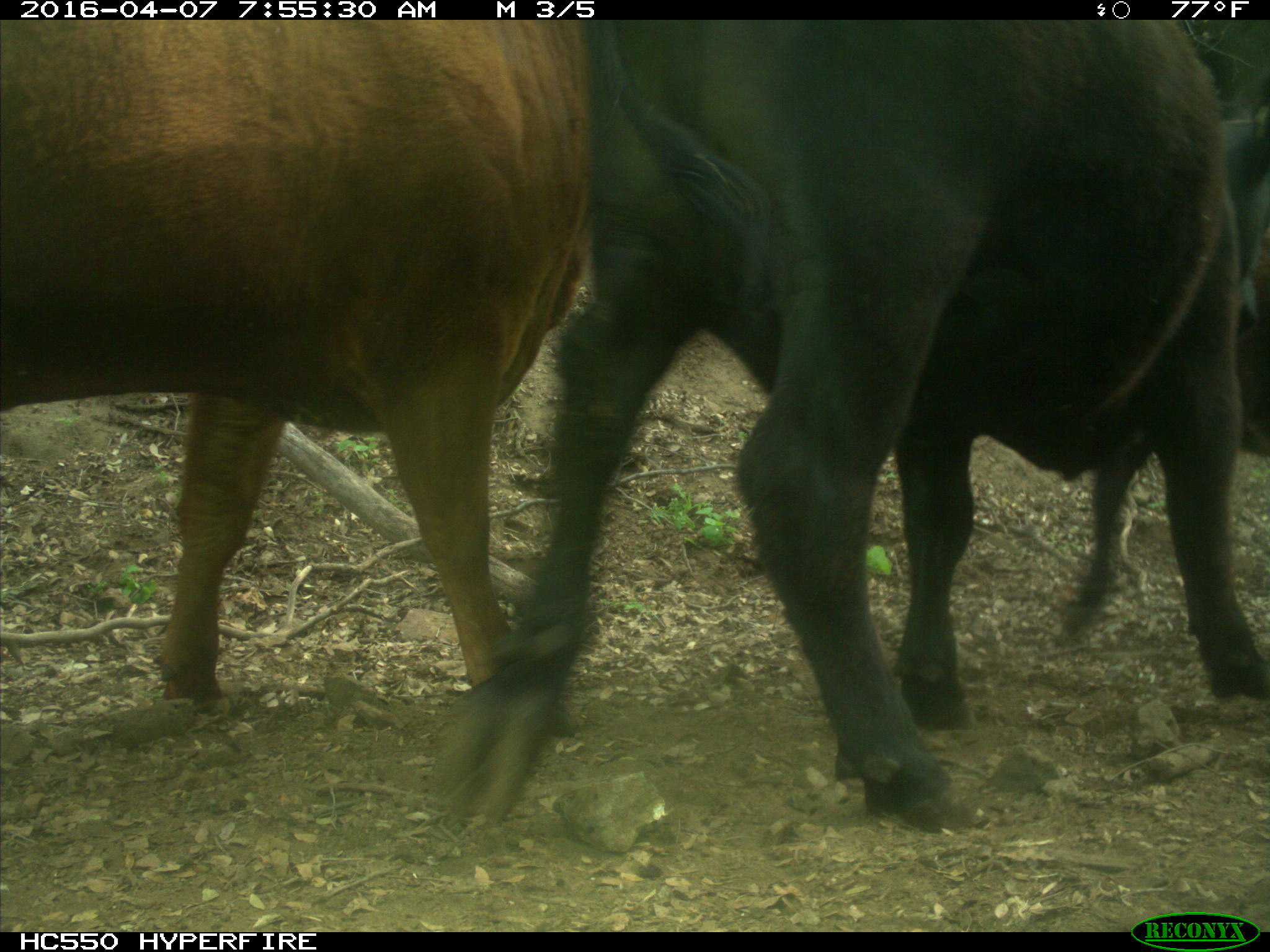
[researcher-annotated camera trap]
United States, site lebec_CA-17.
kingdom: Animalia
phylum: Chordata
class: Mammalia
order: Artiodactyla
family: Bovidae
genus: Bos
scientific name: Bos taurus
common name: domestic cow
Bos taurus (domestic cow).